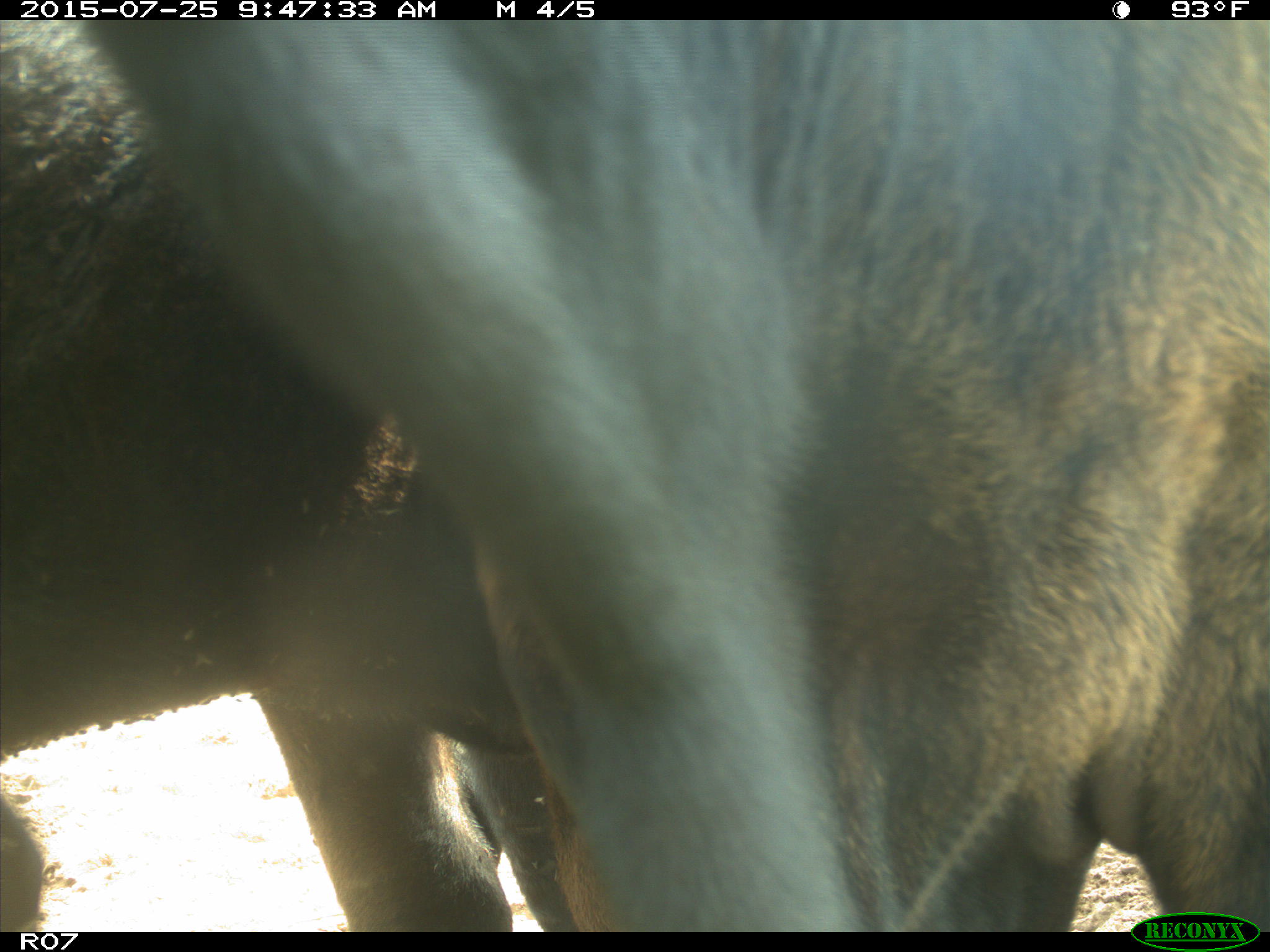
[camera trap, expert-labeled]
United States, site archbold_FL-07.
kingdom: Animalia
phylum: Chordata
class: Mammalia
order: Artiodactyla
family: Bovidae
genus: Bos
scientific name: Bos taurus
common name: domestic cow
Bos taurus (domestic cow).